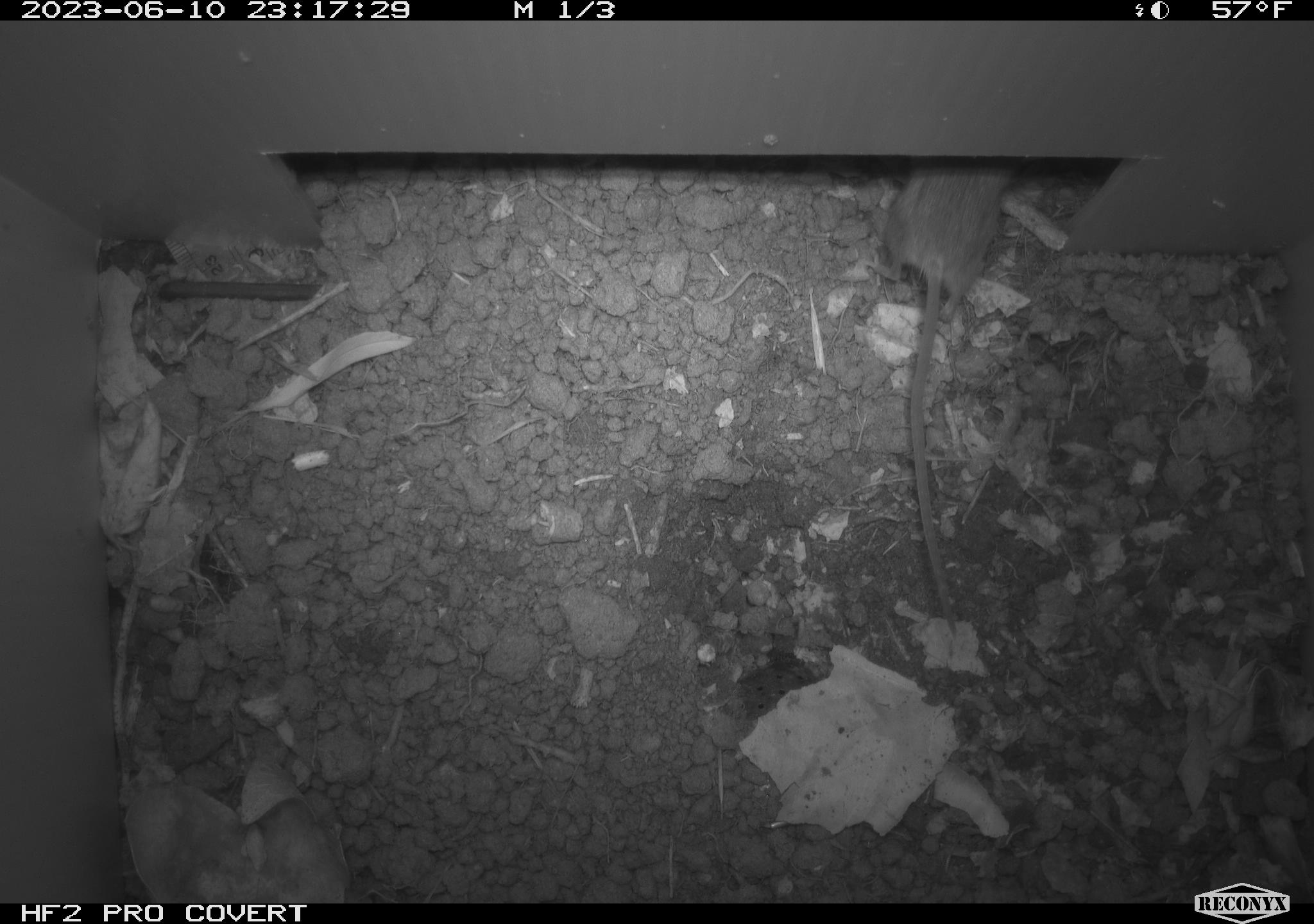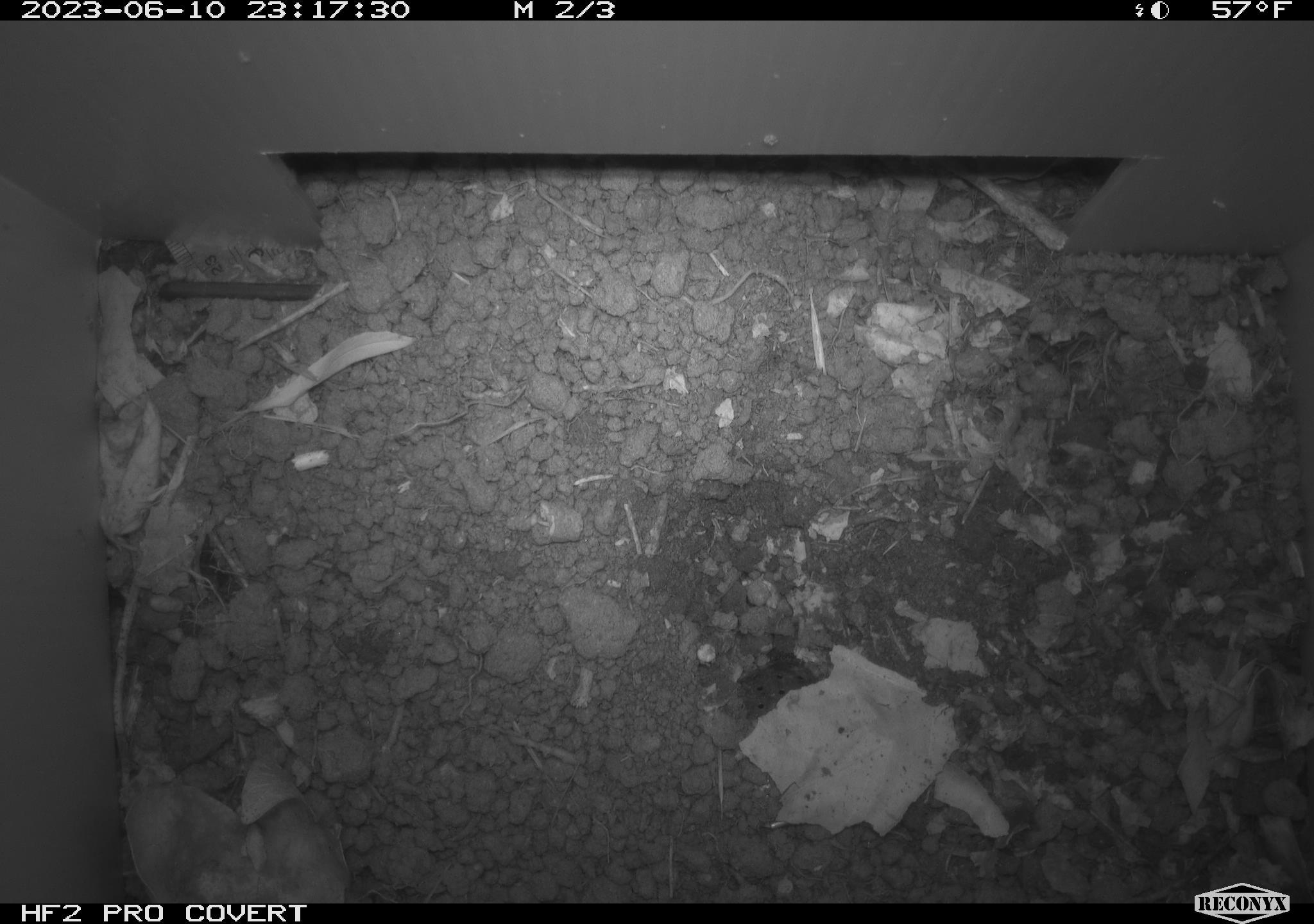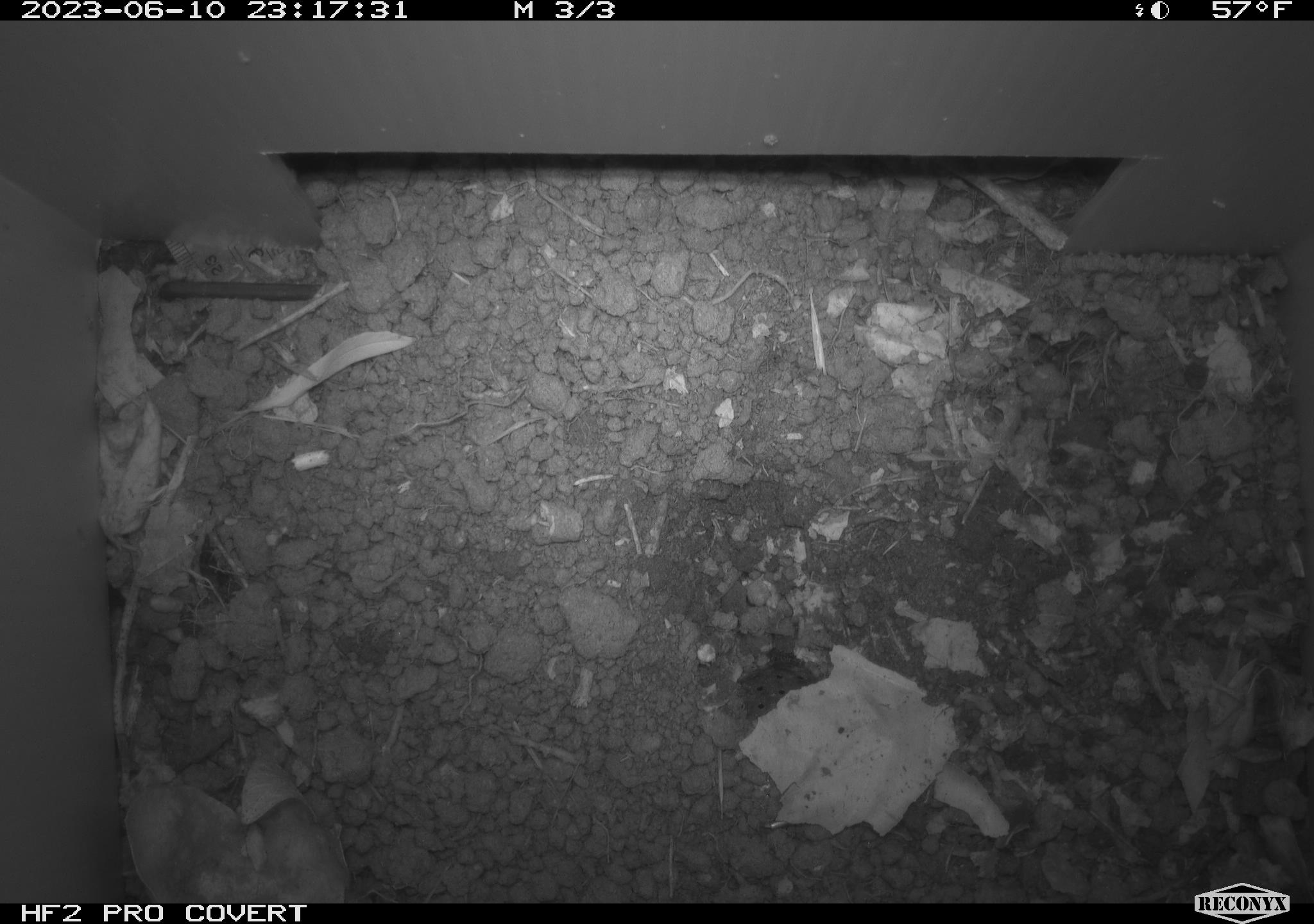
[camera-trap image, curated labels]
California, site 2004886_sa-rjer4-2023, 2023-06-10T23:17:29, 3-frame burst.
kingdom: Animalia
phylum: Chordata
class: Mammalia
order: Rodentia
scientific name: Rodentia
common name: mouse species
Mouse species (Rodentia).